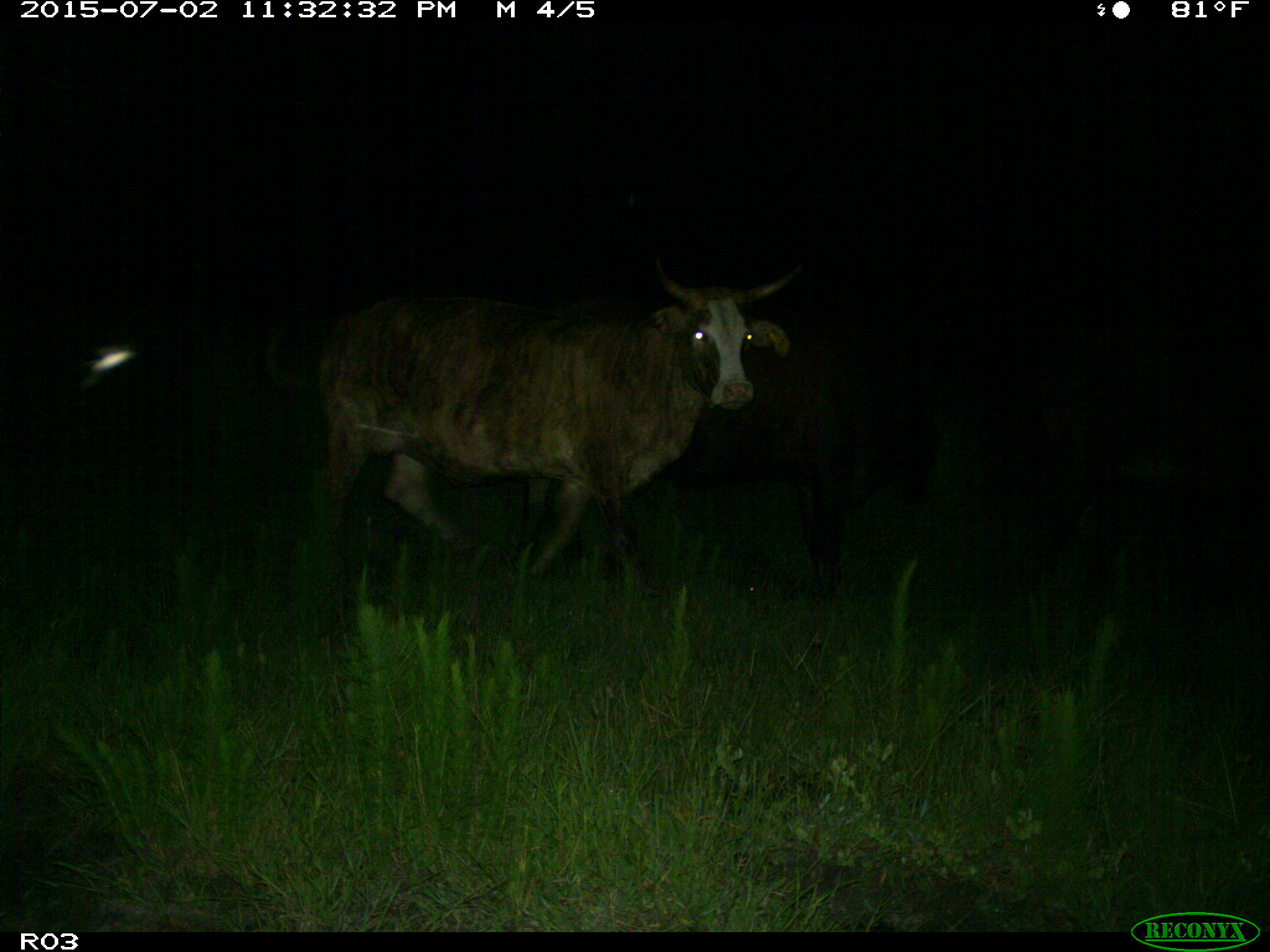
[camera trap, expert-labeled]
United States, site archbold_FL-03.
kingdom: Animalia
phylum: Chordata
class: Mammalia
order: Artiodactyla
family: Bovidae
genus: Bos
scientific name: Bos taurus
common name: domestic cow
Bos taurus (domestic cow).